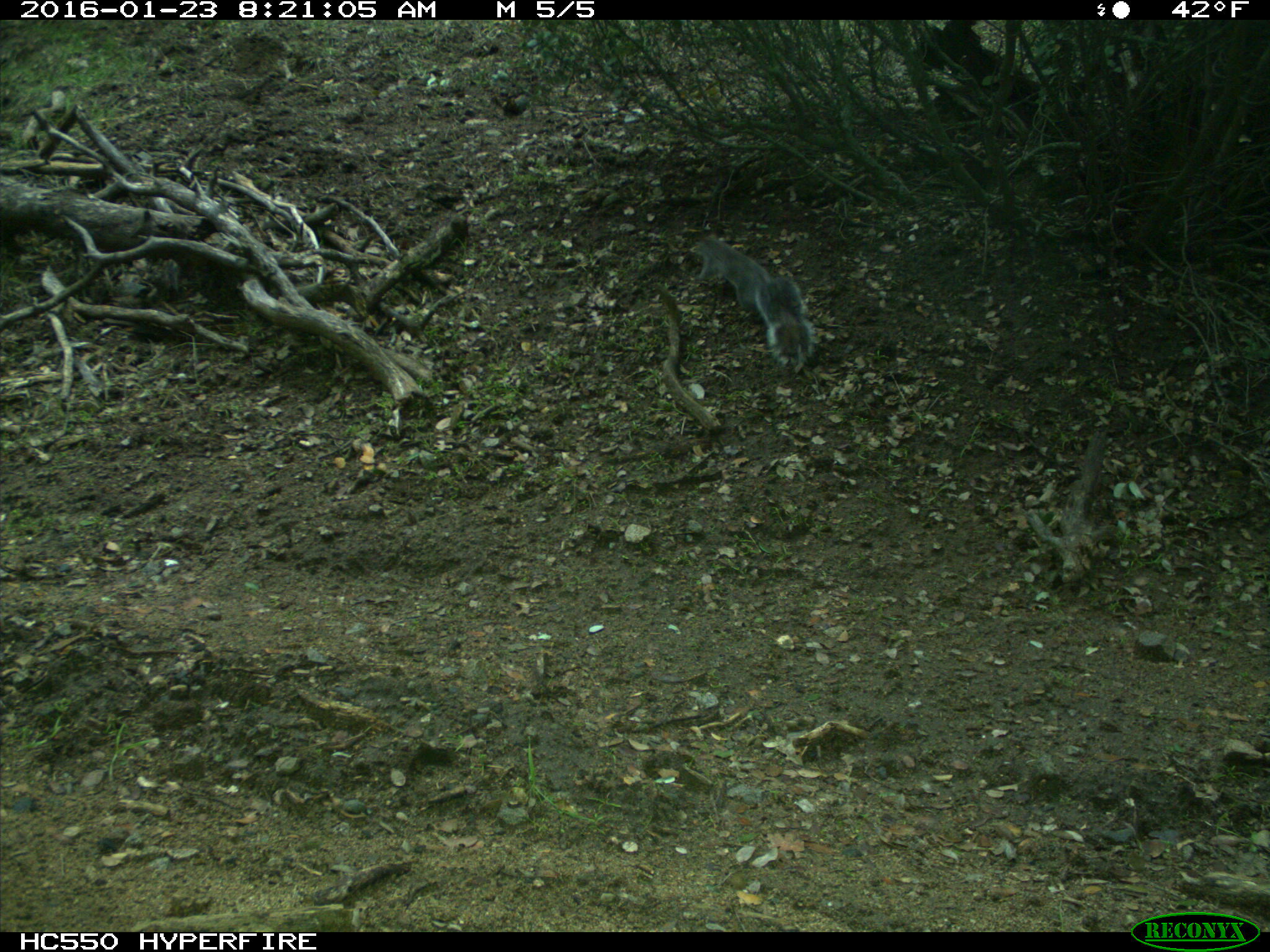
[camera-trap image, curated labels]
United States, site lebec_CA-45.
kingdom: Animalia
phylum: Chordata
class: Mammalia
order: Rodentia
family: Sciuridae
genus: Sciurus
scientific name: Sciurus carolinensis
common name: eastern gray squirrel